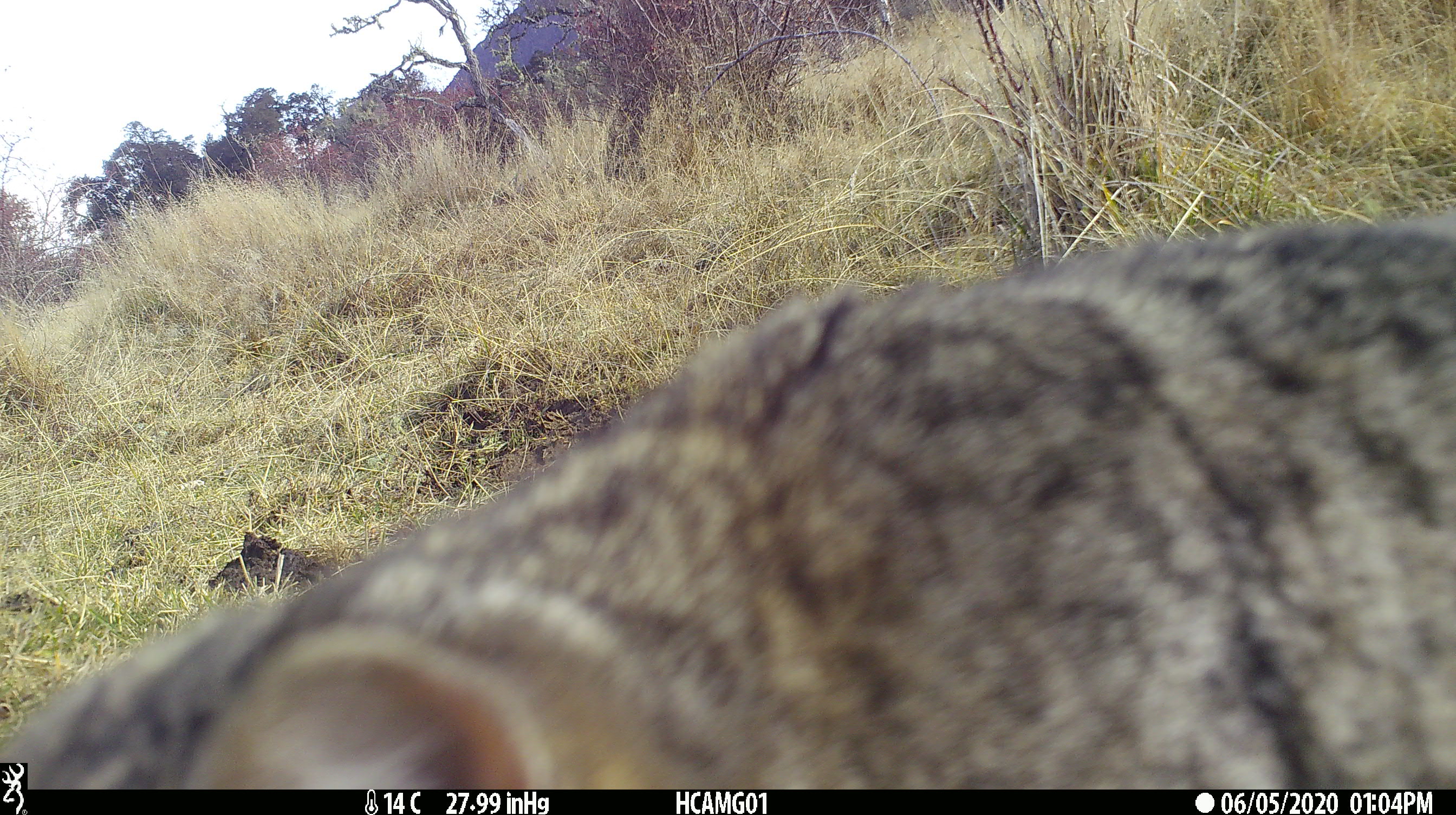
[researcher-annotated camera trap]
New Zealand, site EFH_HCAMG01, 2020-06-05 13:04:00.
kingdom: Animalia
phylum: Chordata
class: Mammalia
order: Carnivora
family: Felidae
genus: Felis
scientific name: Felis catus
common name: domestic cat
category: cat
Cat (domestic cat) (Felis catus).